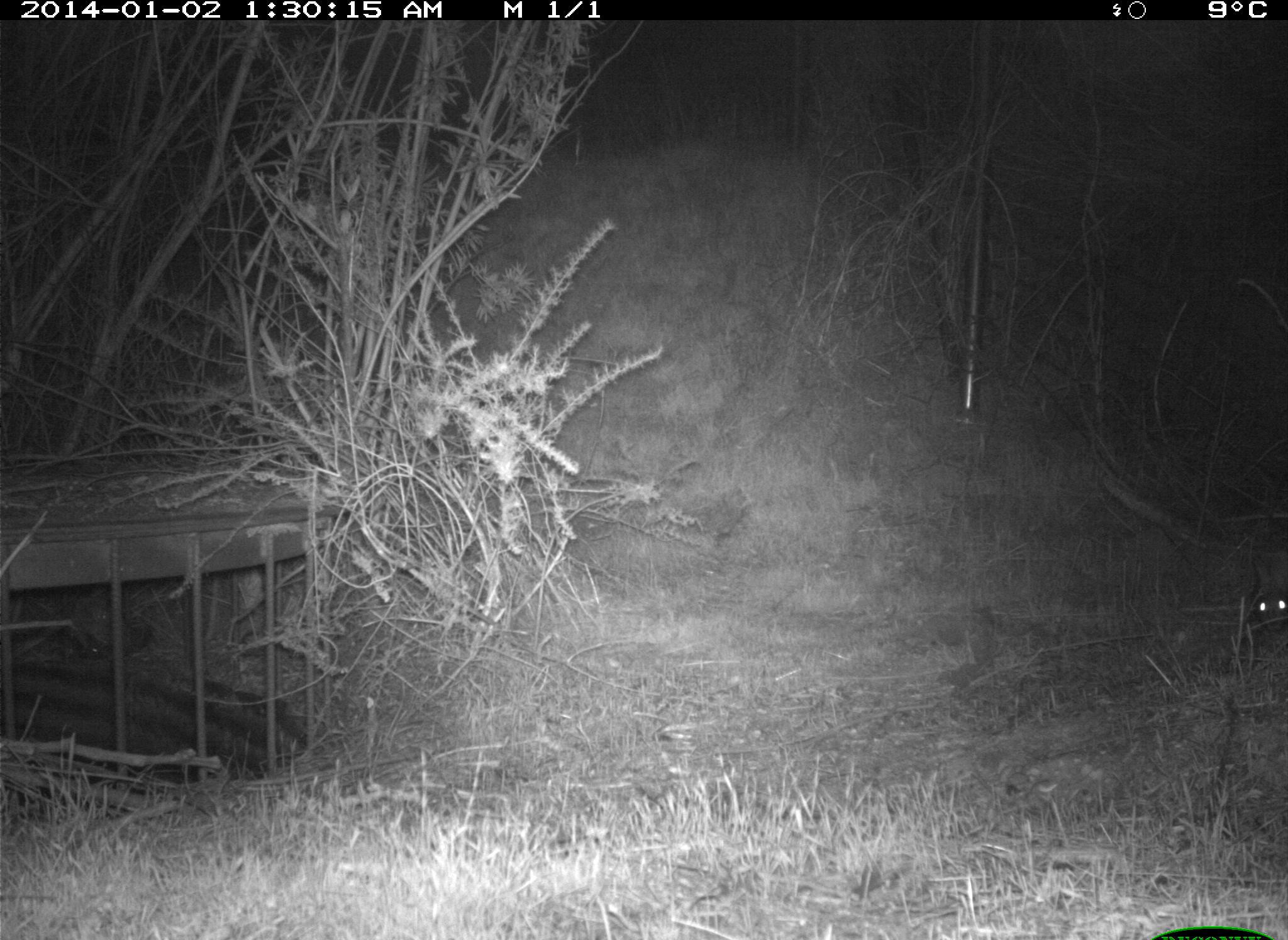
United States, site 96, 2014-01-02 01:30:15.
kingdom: Animalia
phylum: Chordata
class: Mammalia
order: Lagomorpha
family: Leporidae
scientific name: Leporidae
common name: rabbits and hares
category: rabbit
Rabbit (rabbits and hares) (Leporidae).